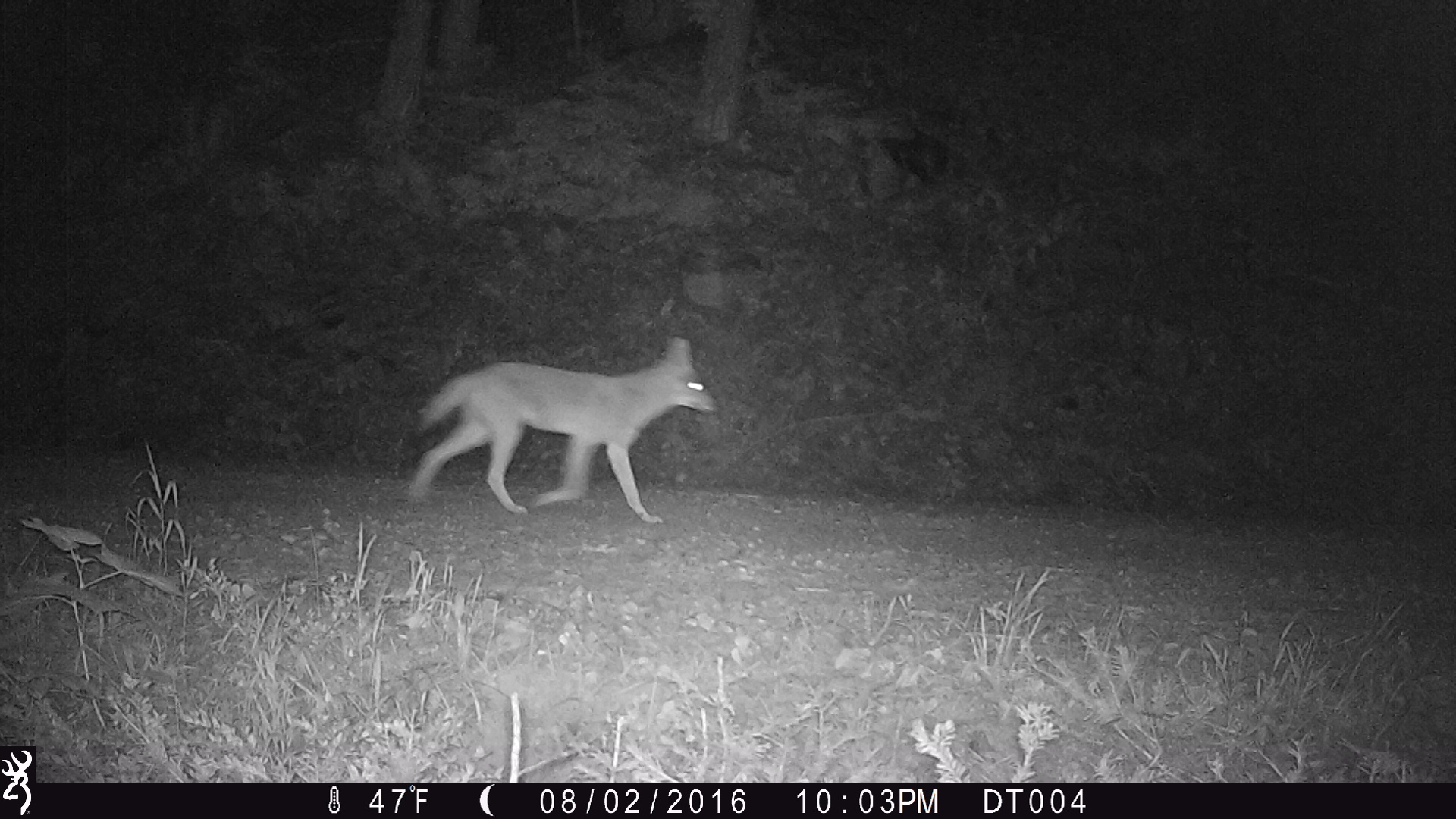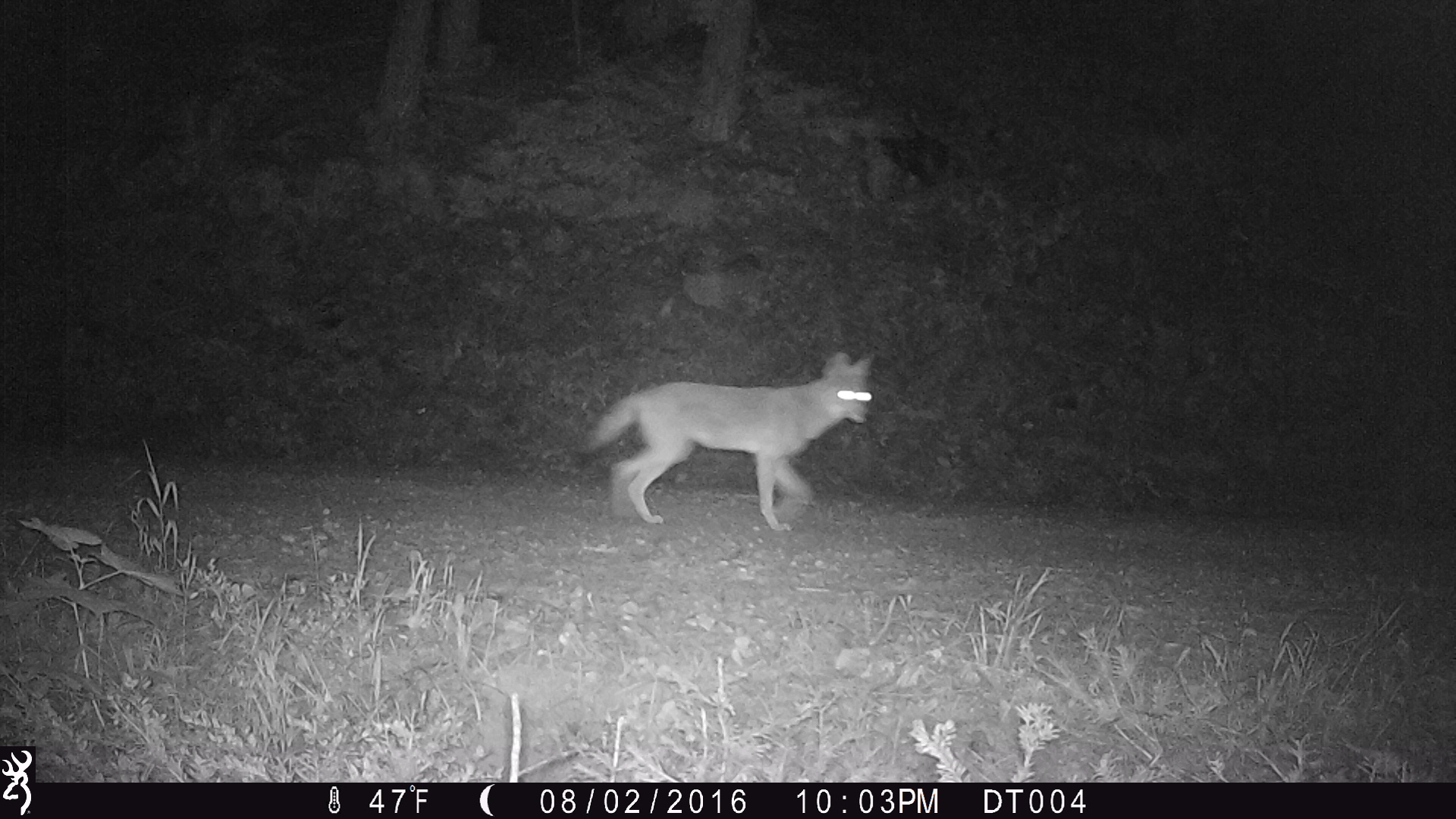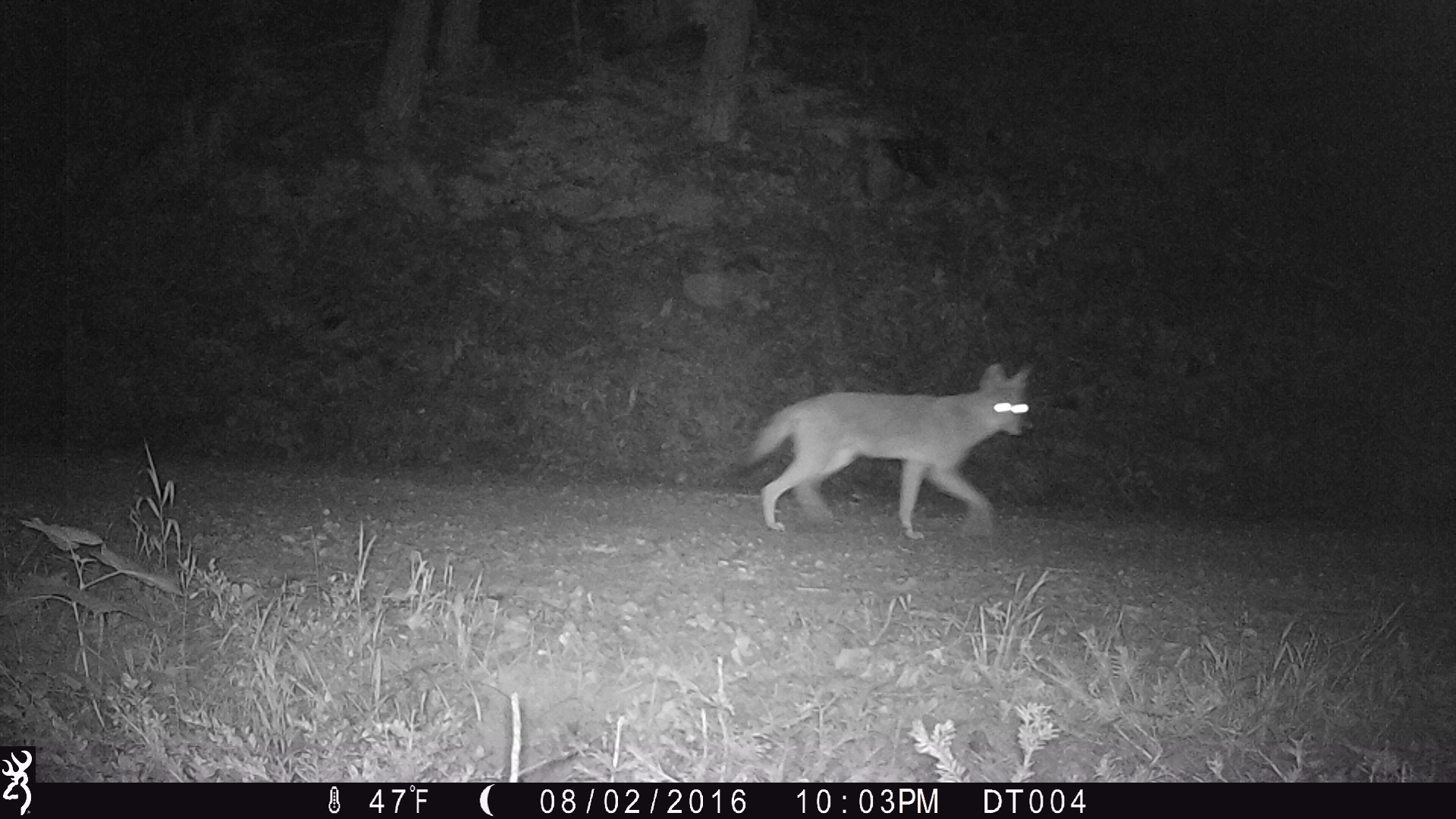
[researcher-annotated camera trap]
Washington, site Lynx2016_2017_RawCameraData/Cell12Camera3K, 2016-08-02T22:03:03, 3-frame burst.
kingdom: Animalia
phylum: Chordata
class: Mammalia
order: Carnivora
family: Canidae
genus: Canis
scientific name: Canis latrans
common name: coyote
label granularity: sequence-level